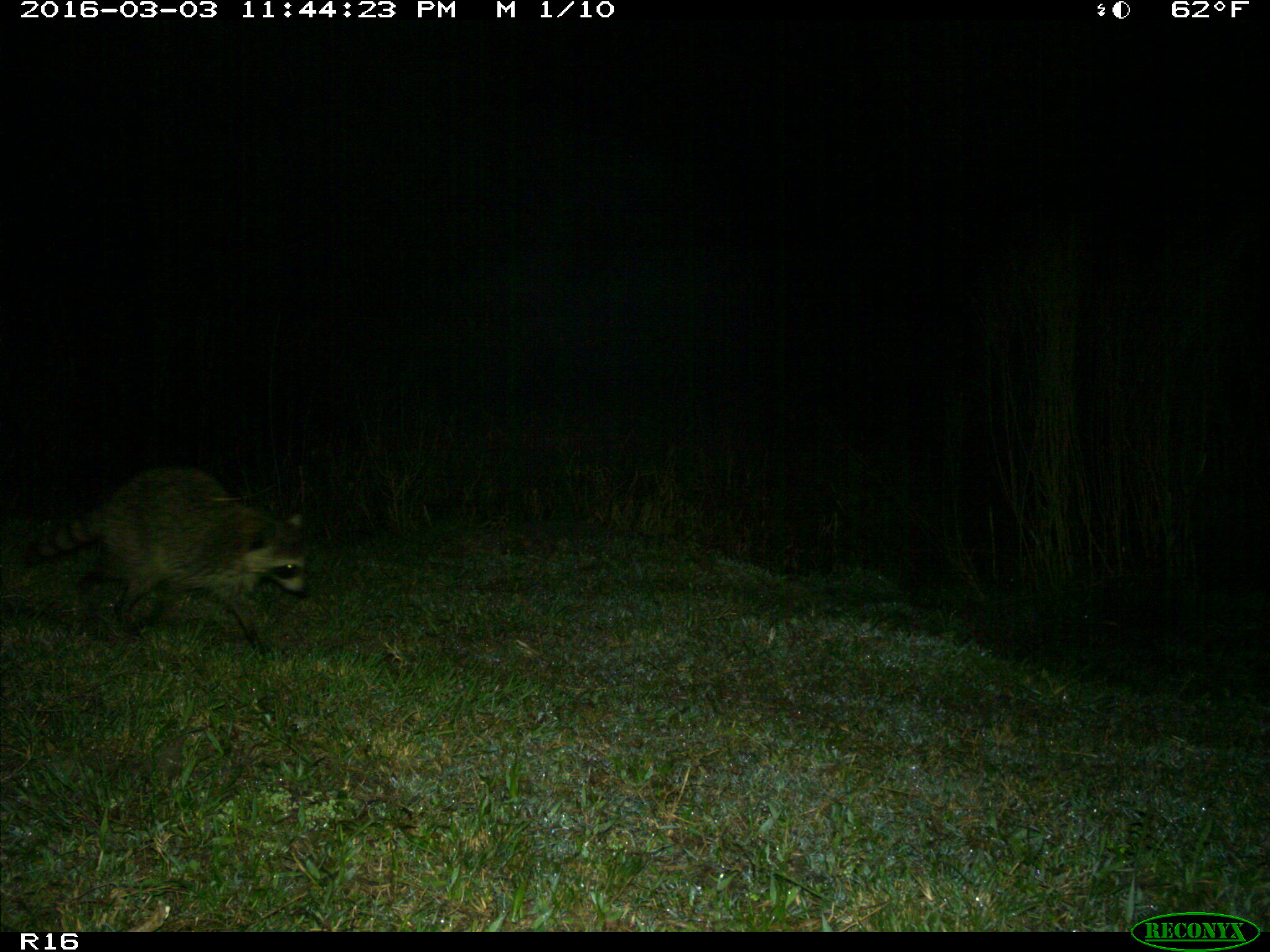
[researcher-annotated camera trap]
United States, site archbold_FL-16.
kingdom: Animalia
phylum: Chordata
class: Mammalia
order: Carnivora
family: Procyonidae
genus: Procyon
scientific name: Procyon lotor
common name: common raccoon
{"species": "Procyon lotor (common raccoon)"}